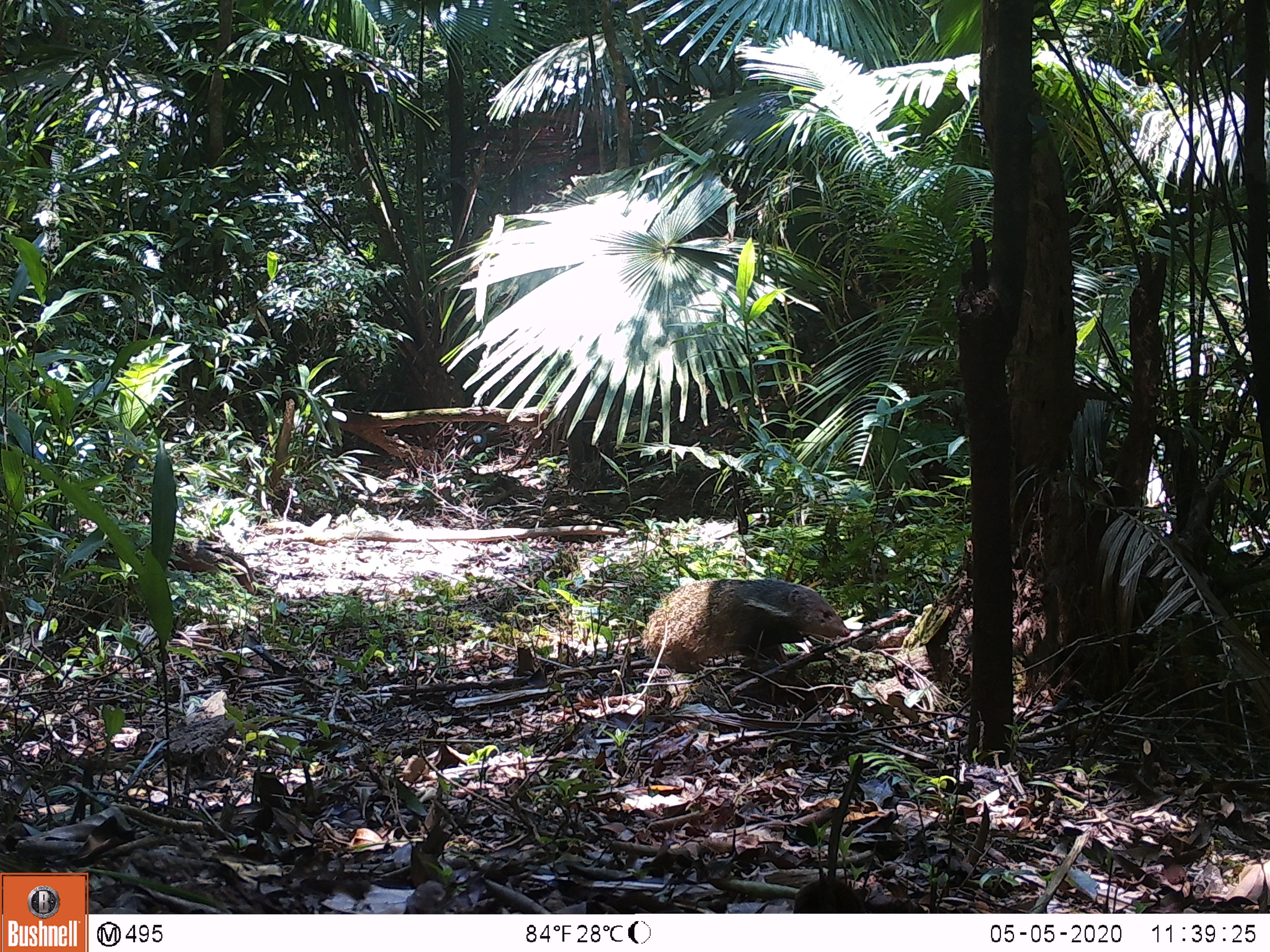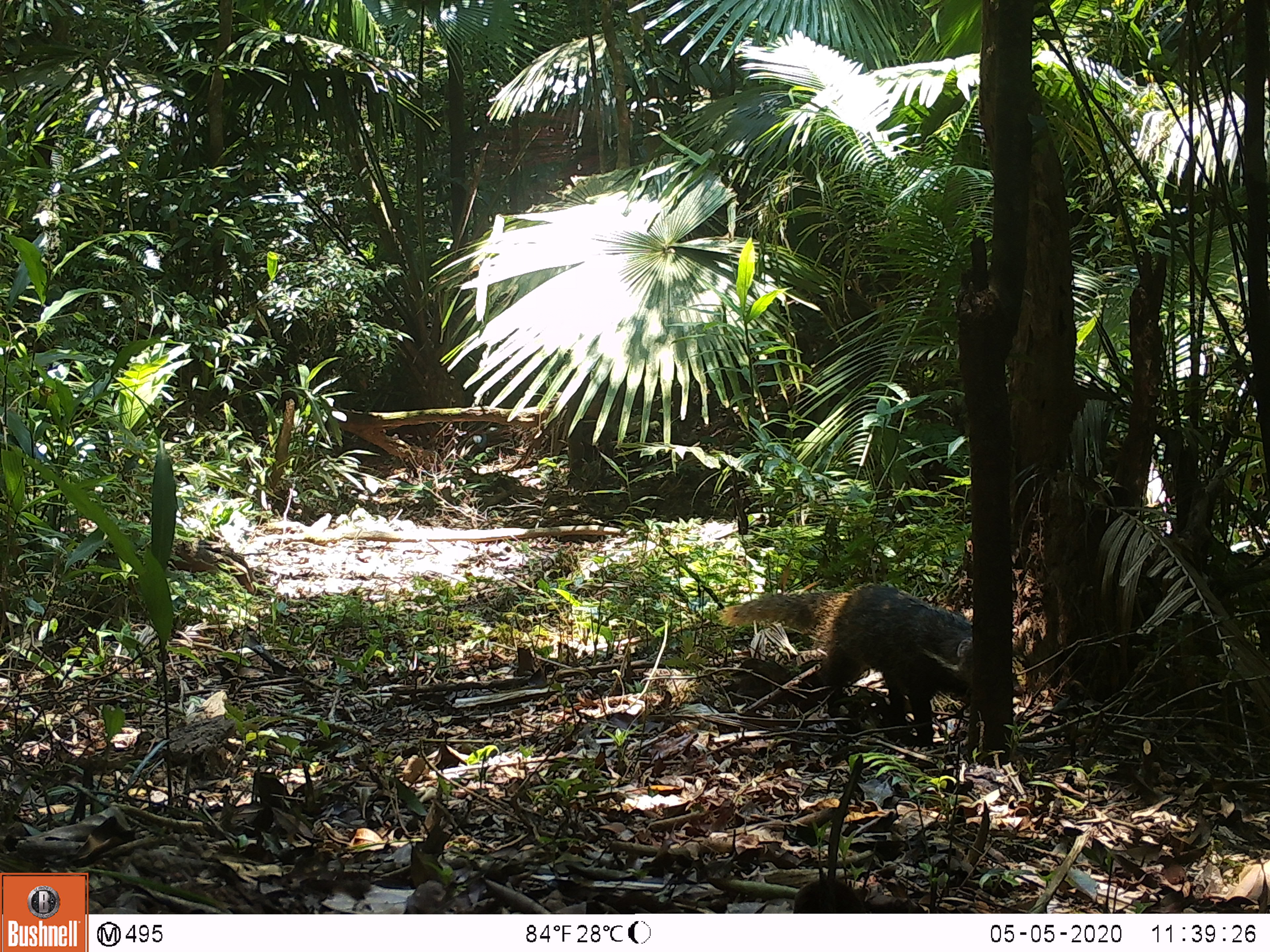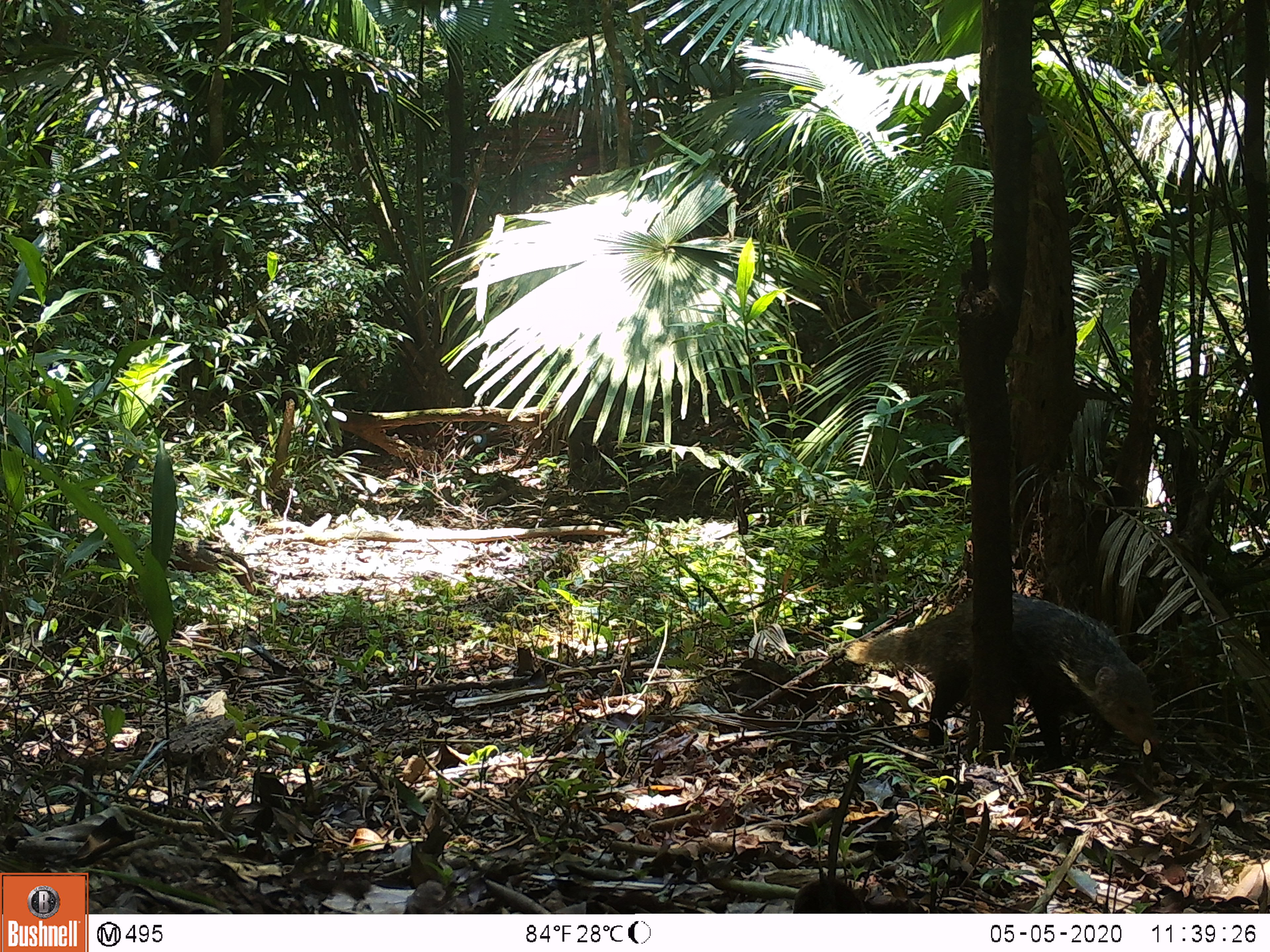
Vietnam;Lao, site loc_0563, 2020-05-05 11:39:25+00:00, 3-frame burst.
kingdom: Animalia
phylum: Chordata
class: Mammalia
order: Carnivora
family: Herpestidae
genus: Urva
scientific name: Urva urva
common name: crab-eating mongoose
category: crab eating mongoose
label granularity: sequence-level